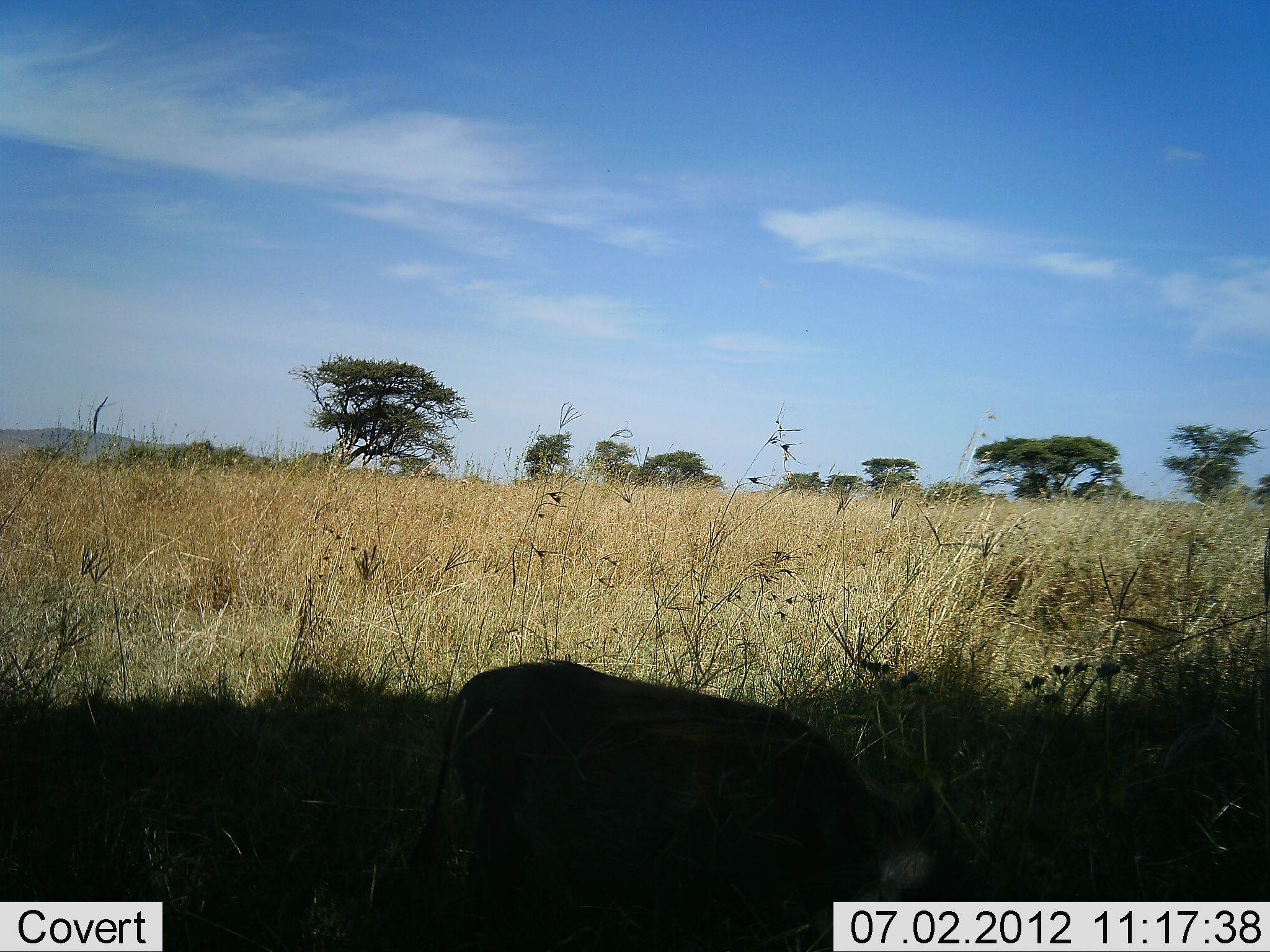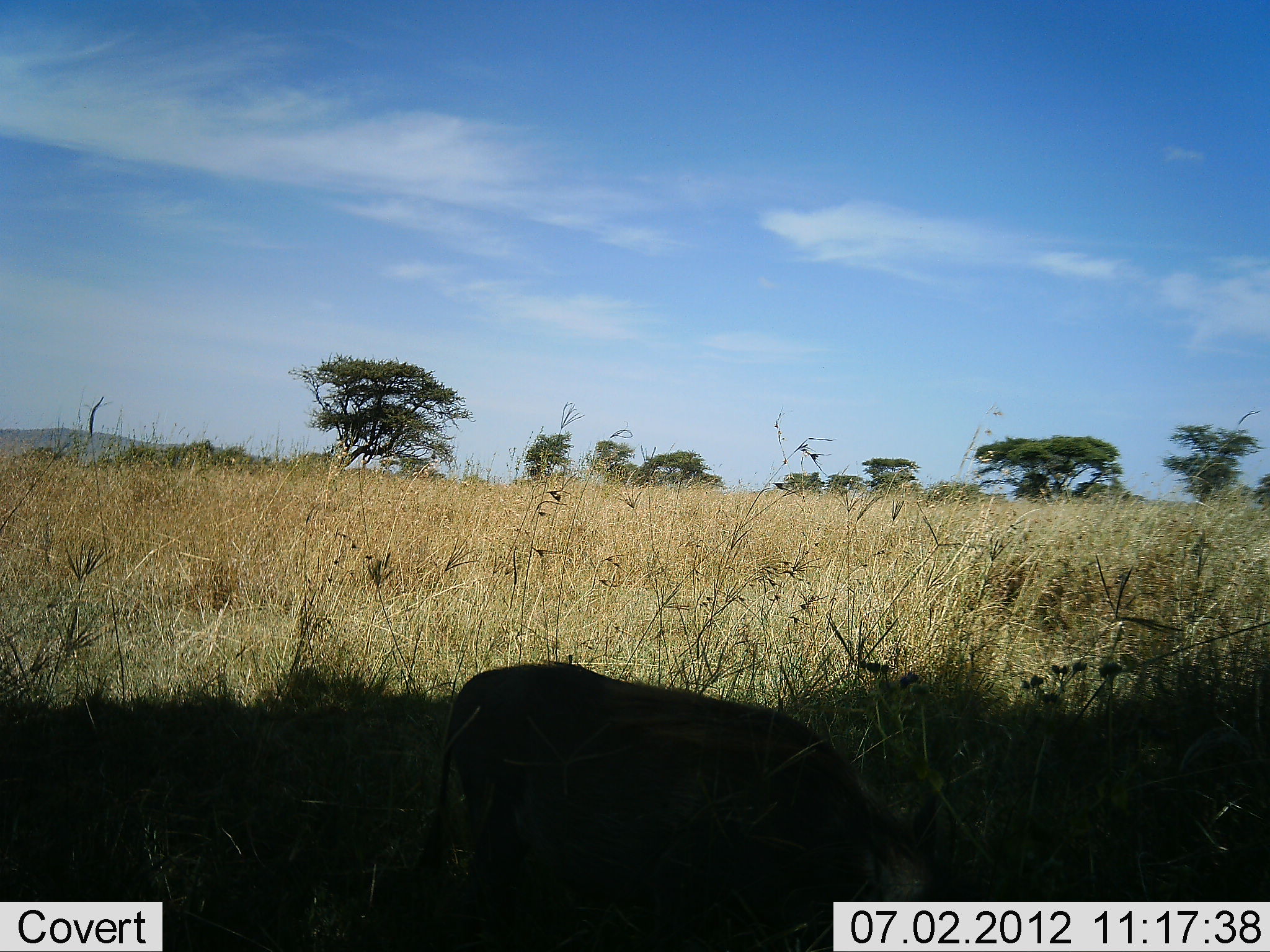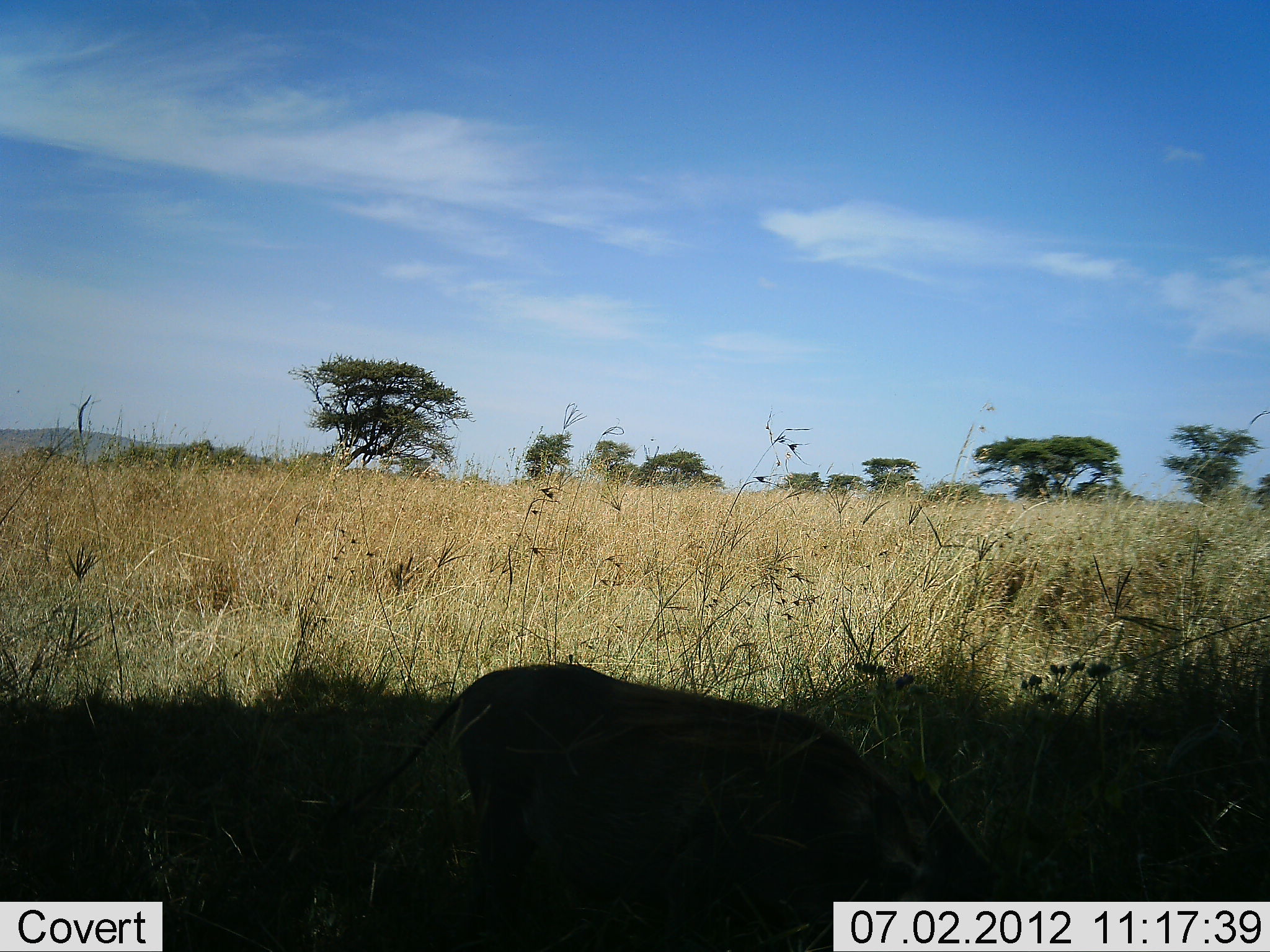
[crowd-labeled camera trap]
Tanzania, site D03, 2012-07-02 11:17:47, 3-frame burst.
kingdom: Animalia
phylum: Chordata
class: Mammalia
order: Artiodactyla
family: Suidae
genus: Phacochoerus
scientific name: Phacochoerus africanus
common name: warthog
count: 1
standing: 30%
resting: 0%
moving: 0%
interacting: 0%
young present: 0%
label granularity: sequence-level